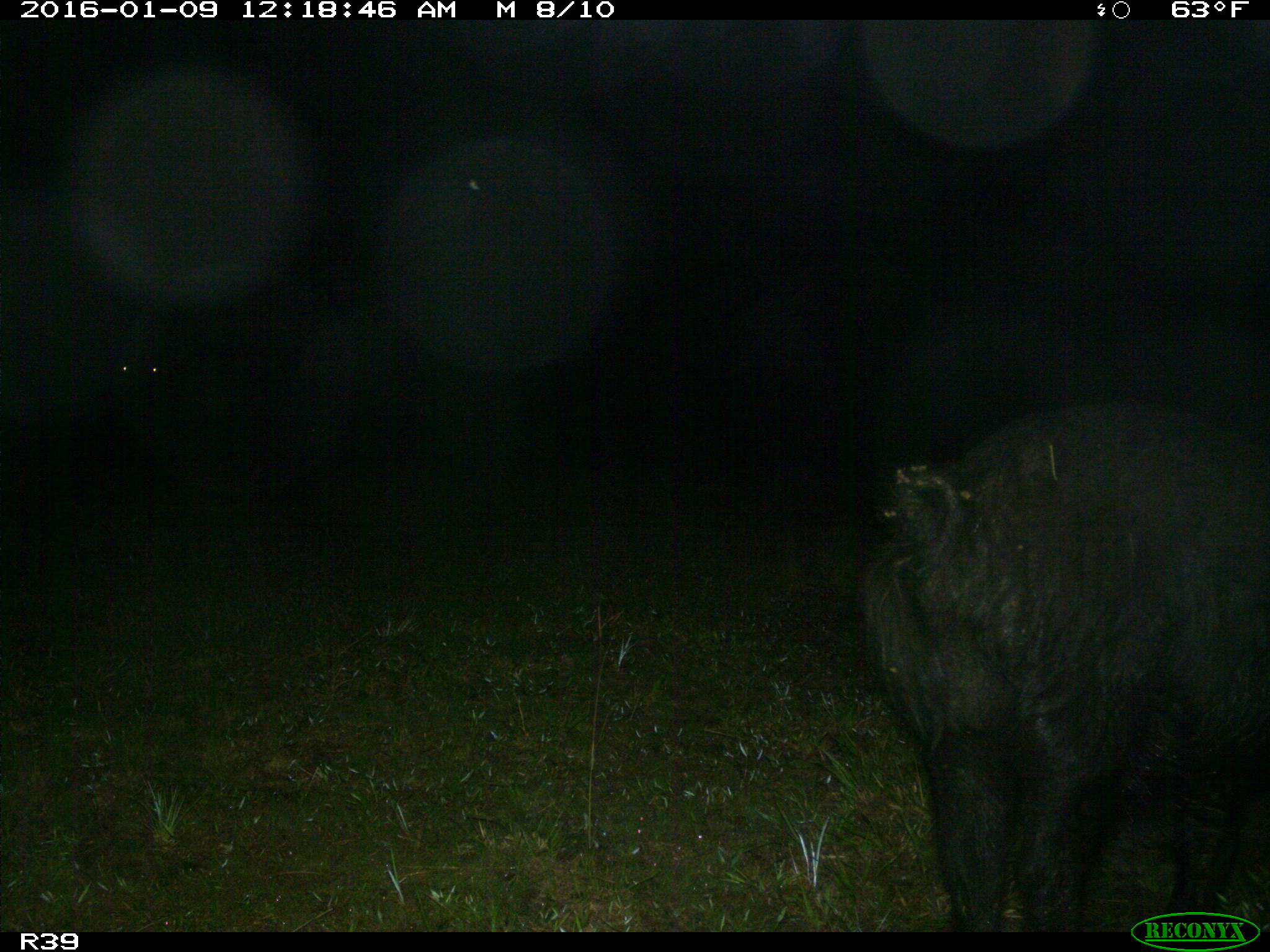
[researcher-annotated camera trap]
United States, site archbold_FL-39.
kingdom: Animalia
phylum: Chordata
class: Mammalia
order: Artiodactyla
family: Suidae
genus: Sus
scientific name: Sus scrofa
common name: wild boar